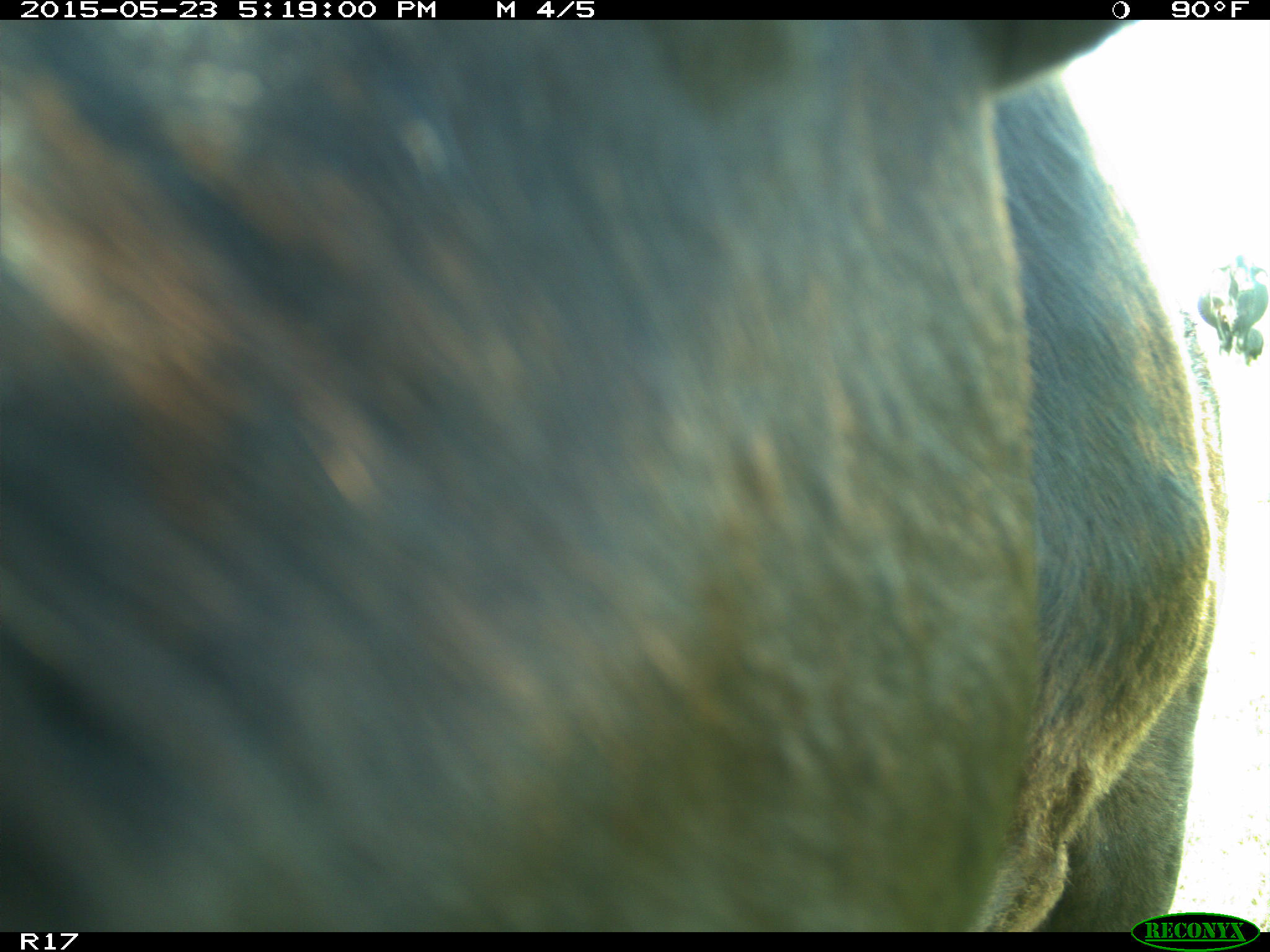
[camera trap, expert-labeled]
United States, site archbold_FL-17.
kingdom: Animalia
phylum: Chordata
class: Mammalia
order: Artiodactyla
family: Bovidae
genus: Bos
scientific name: Bos taurus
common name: domestic cow